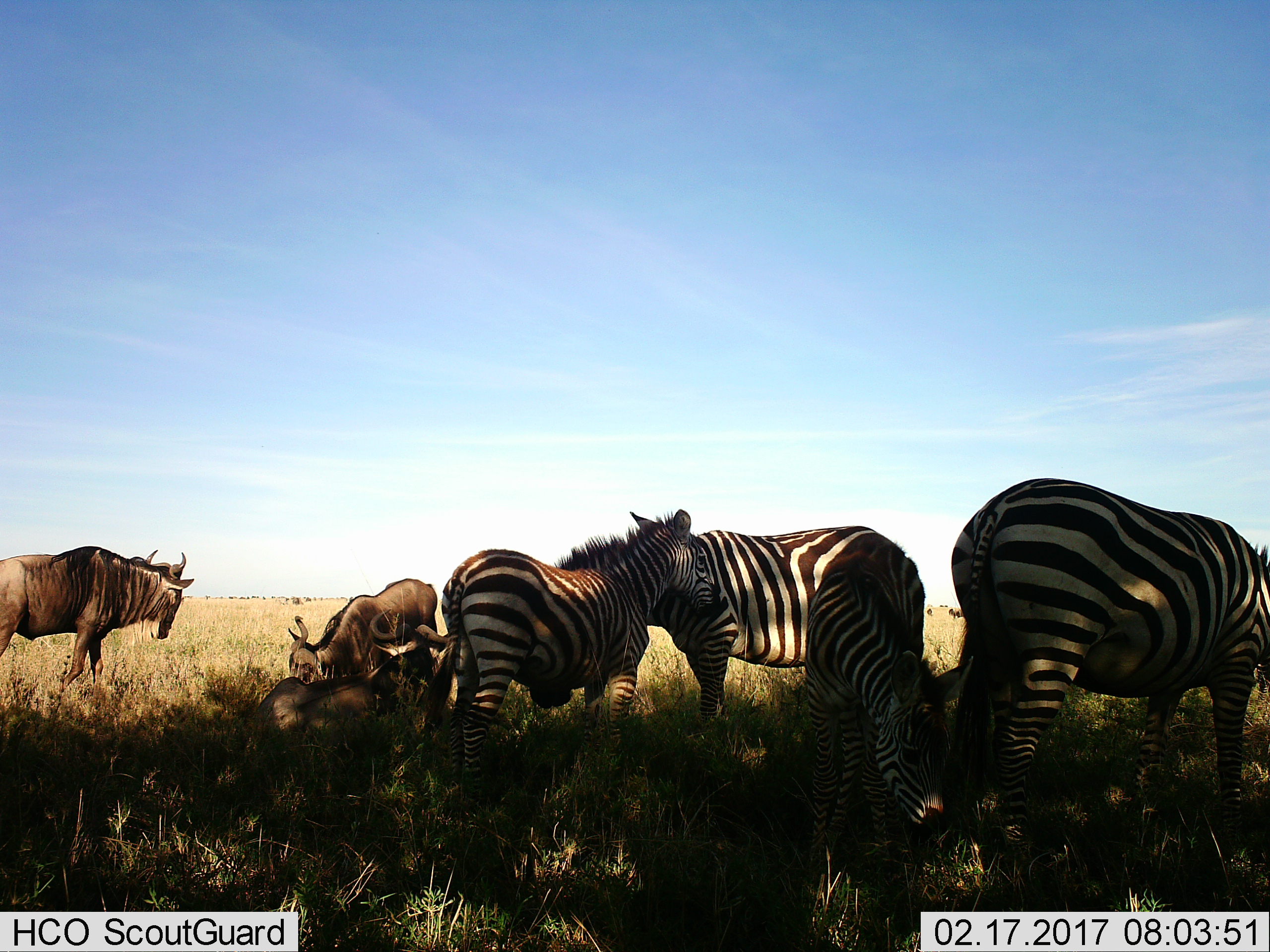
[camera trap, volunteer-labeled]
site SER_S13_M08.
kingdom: Animalia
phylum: Chordata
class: Mammalia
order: Perissodactyla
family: Equidae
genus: Equus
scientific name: Equus quagga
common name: plains zebra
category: zebraplains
Zebraplains (plains zebra) (Equus quagga), count 4. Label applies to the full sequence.